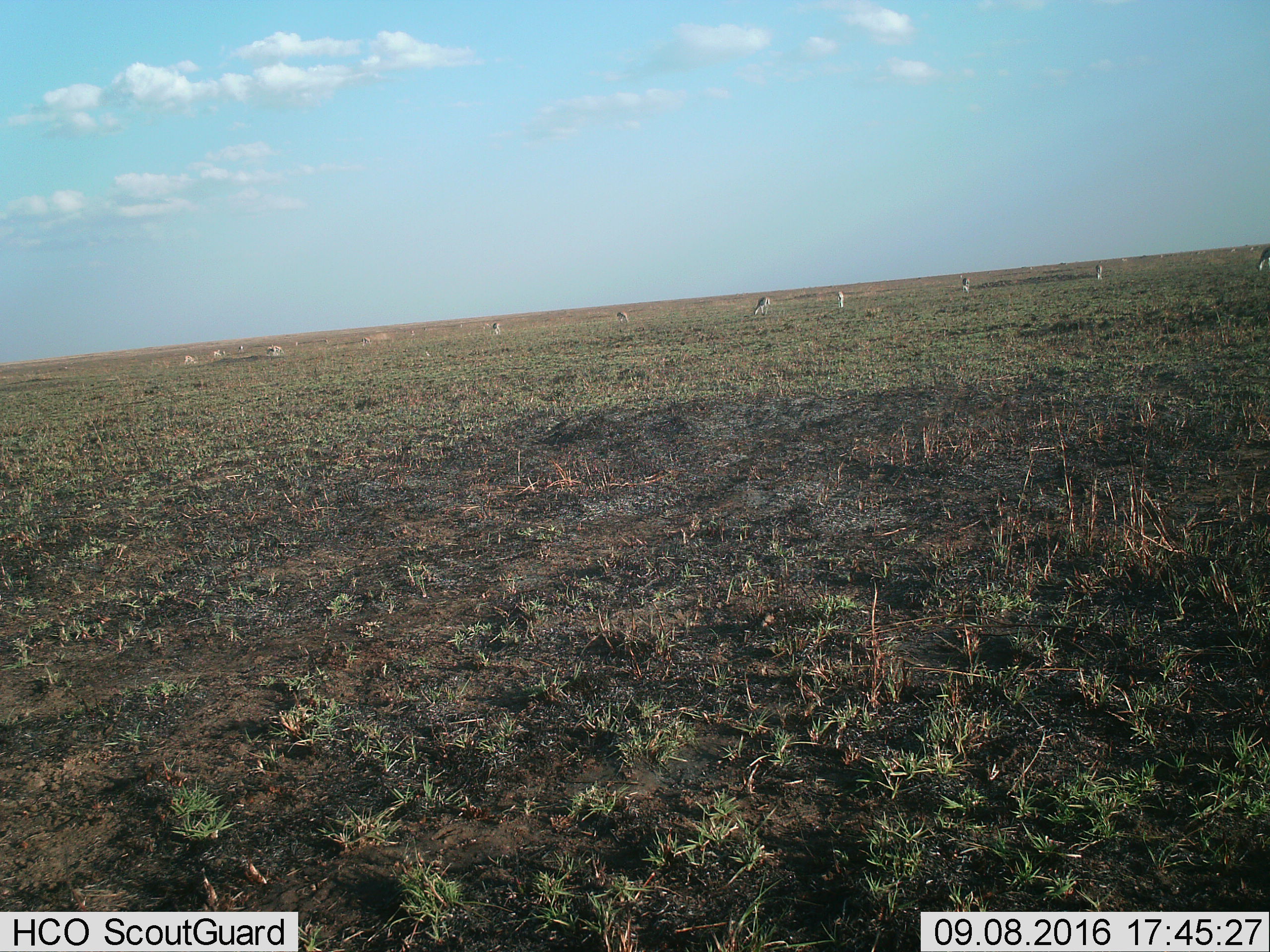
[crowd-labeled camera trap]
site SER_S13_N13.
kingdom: Animalia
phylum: Chordata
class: Mammalia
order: Artiodactyla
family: Bovidae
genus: Eudorcas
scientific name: Eudorcas thomsonii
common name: thomson's gazelle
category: gazellethomsons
Gazellethomsons (thomson's gazelle) (Eudorcas thomsonii), count 11-50. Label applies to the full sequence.